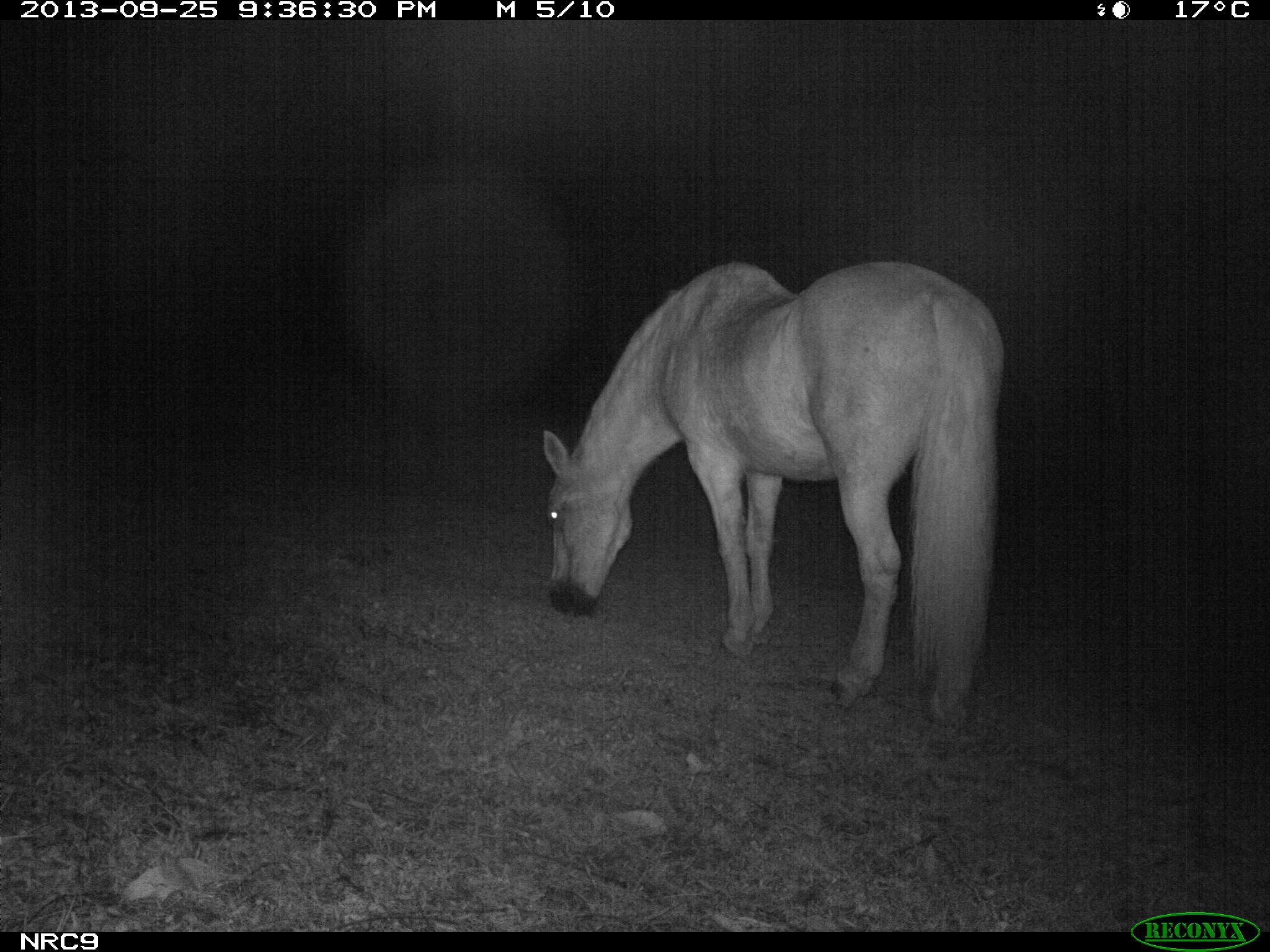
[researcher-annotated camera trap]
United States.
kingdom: Animalia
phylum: Chordata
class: Mammalia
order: Perissodactyla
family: Equidae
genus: Equus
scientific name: Equus caballus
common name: horse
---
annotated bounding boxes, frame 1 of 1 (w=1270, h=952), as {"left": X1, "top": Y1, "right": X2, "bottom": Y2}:
Horse: {"left": 531, "top": 251, "right": 1013, "bottom": 729}